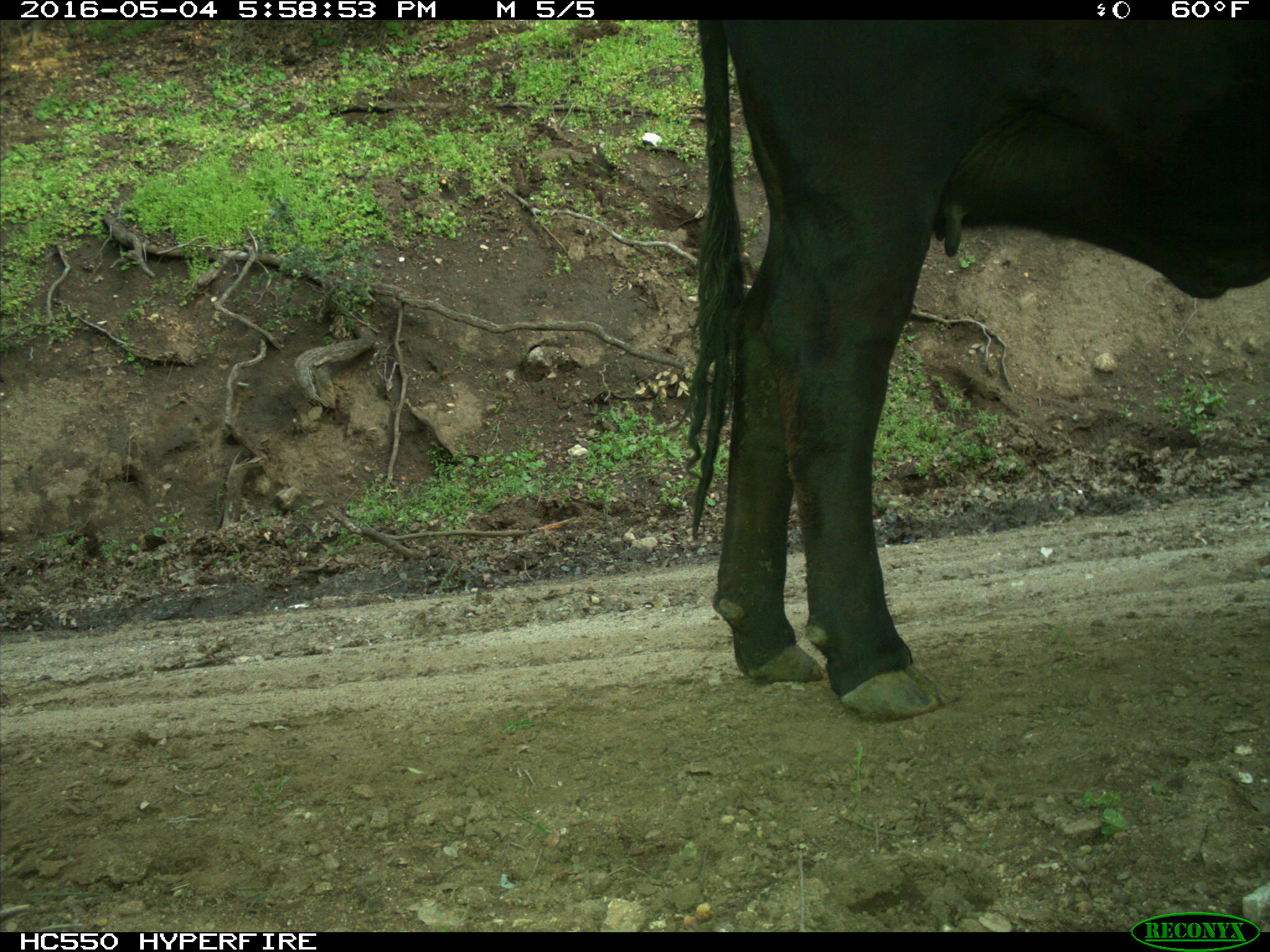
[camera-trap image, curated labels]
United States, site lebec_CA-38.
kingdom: Animalia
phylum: Chordata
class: Mammalia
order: Artiodactyla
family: Bovidae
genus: Bos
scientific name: Bos taurus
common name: domestic cow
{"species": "Bos taurus (domestic cow)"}